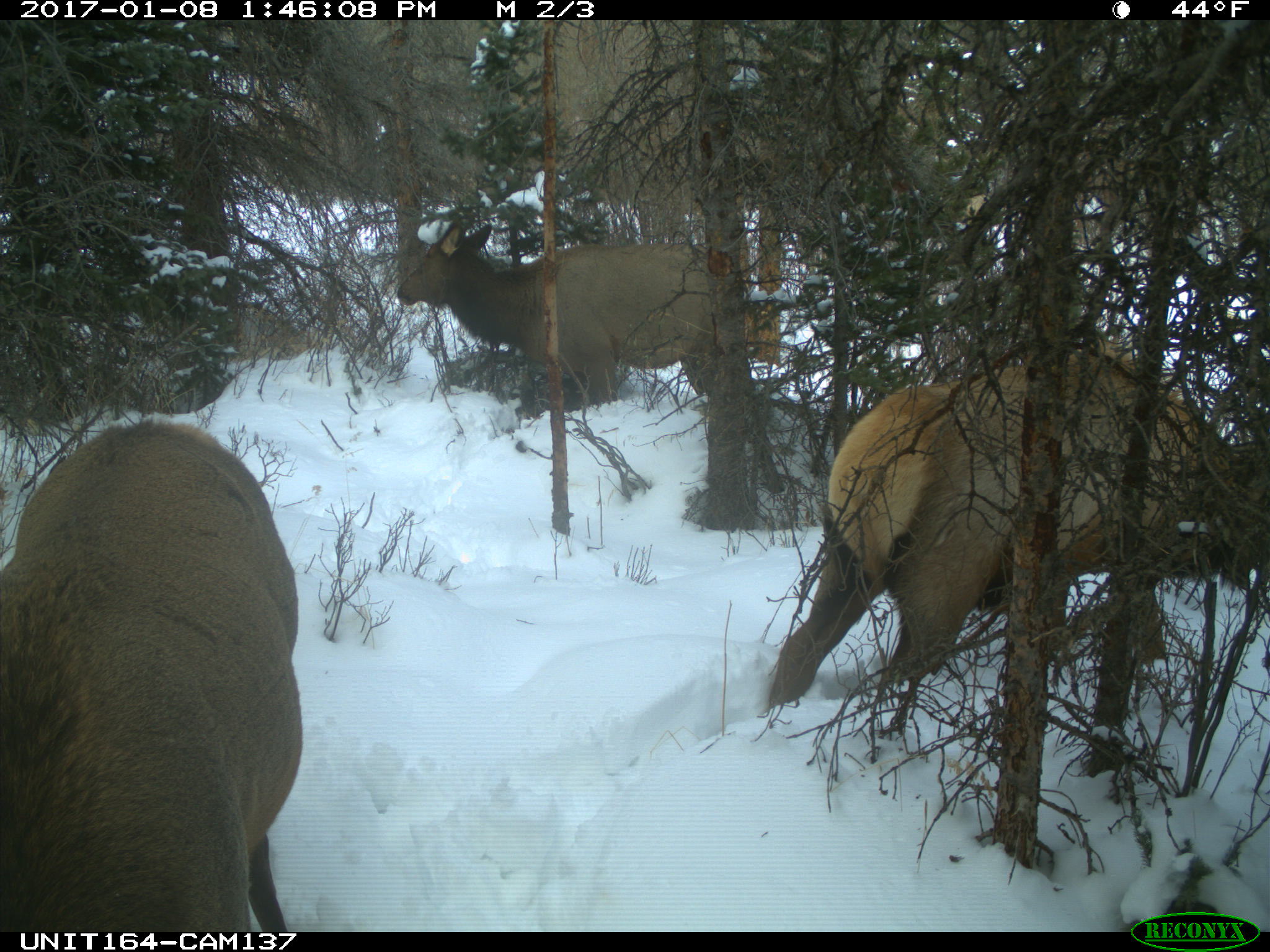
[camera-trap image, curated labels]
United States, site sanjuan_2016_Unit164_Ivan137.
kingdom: Animalia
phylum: Chordata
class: Mammalia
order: Artiodactyla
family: Cervidae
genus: Cervus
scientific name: Cervus elaphus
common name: red deer